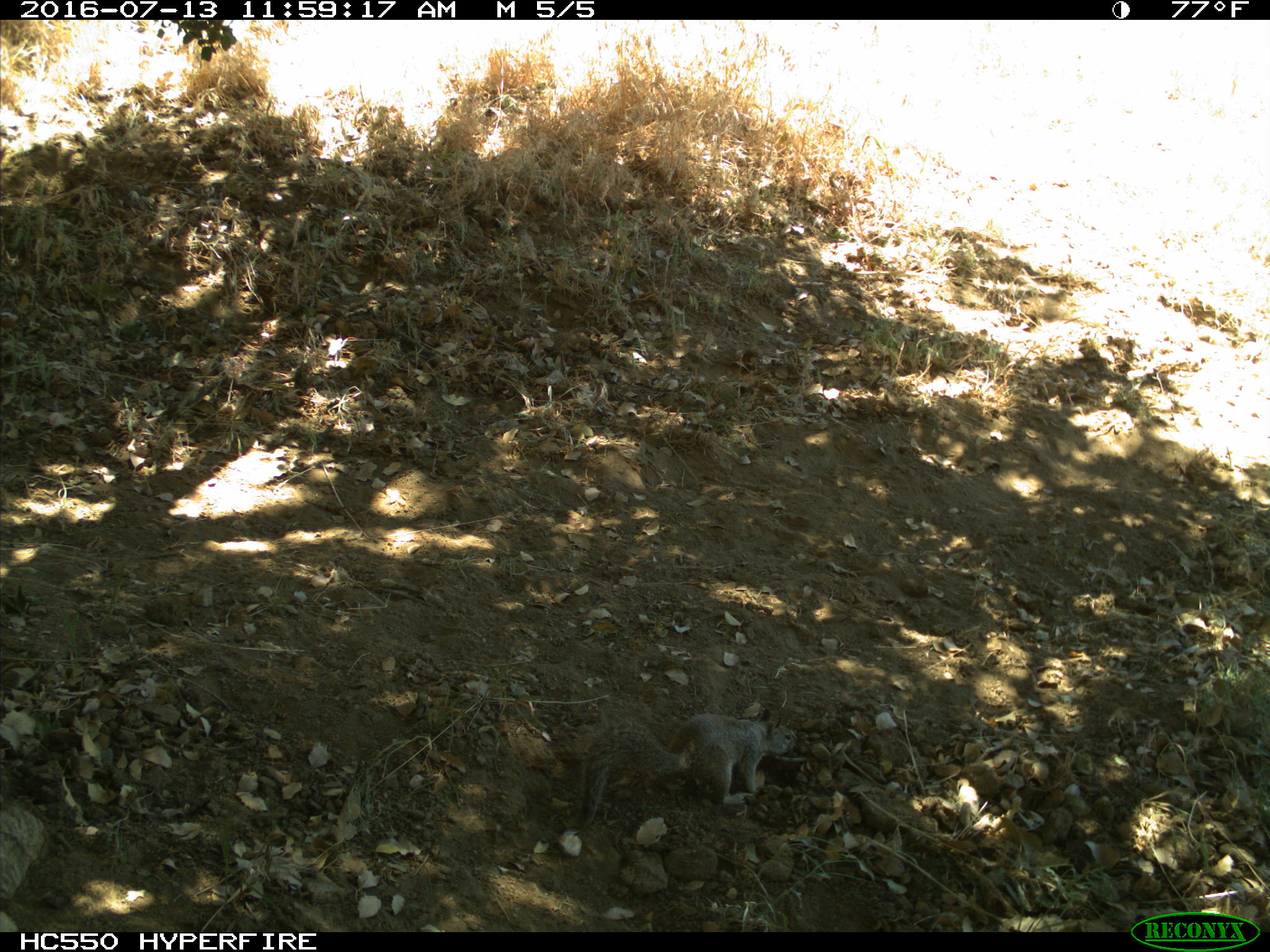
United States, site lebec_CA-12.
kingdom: Animalia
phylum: Chordata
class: Mammalia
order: Rodentia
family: Sciuridae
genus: Otospermophilus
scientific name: Otospermophilus beecheyi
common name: california ground squirrel